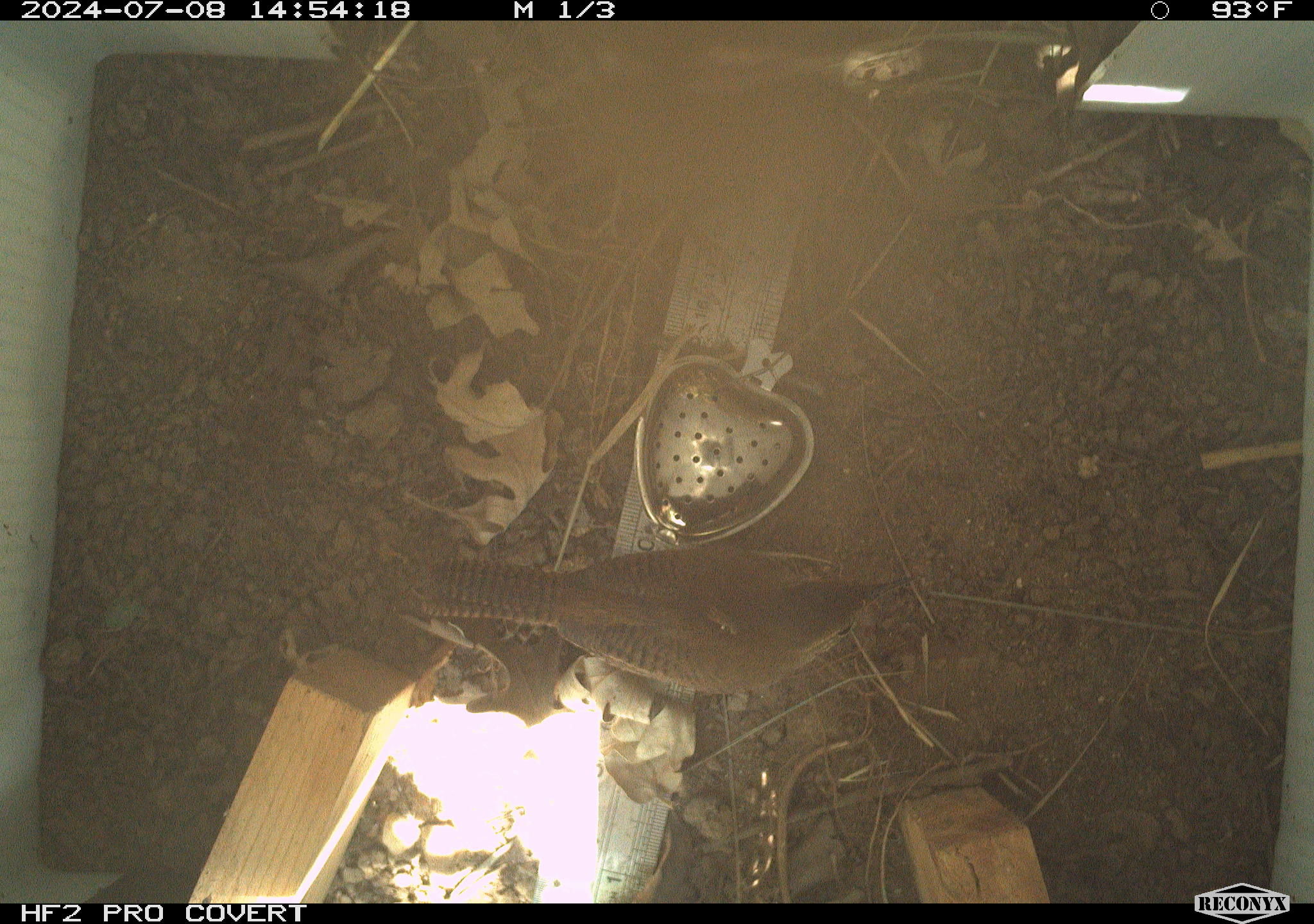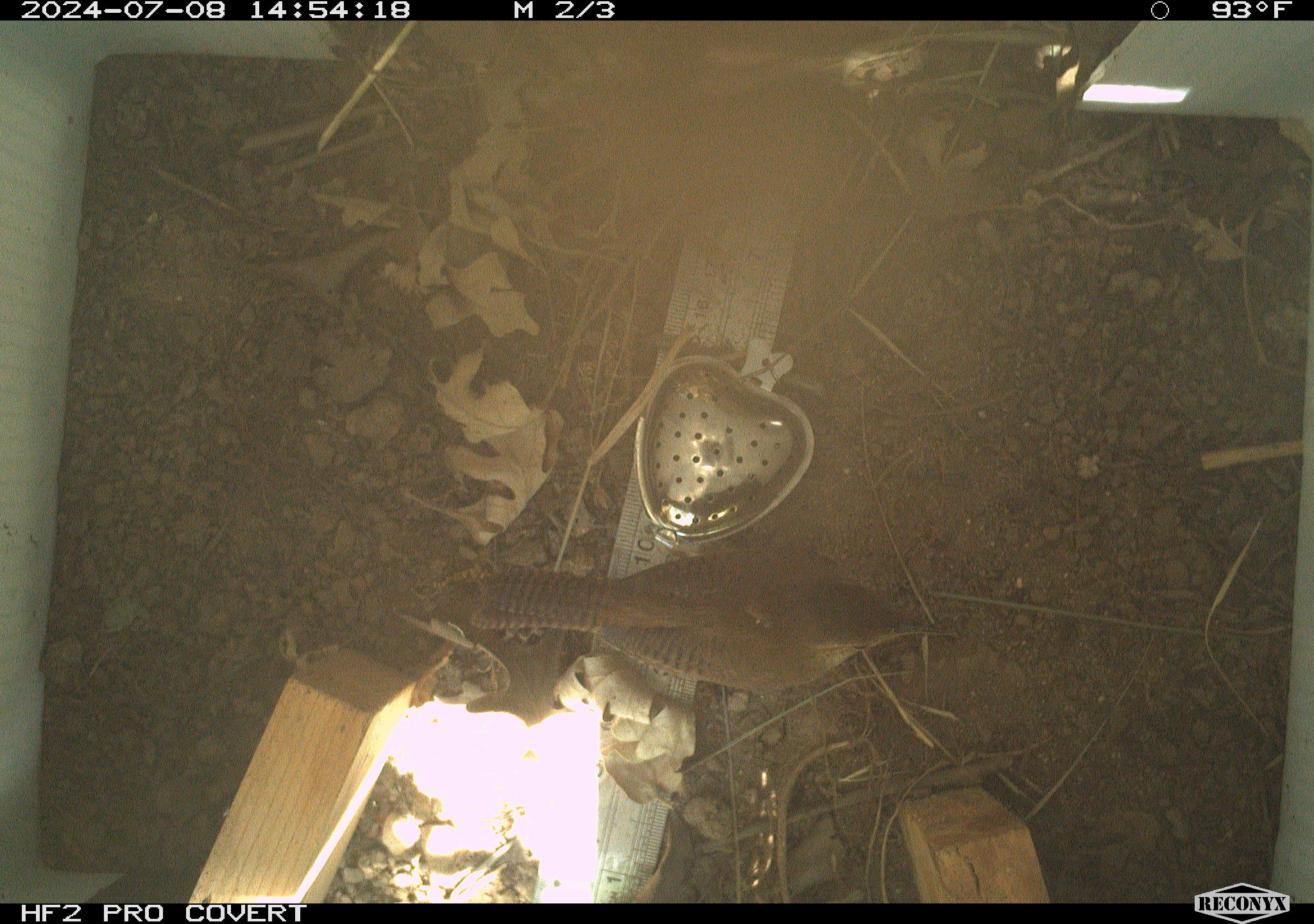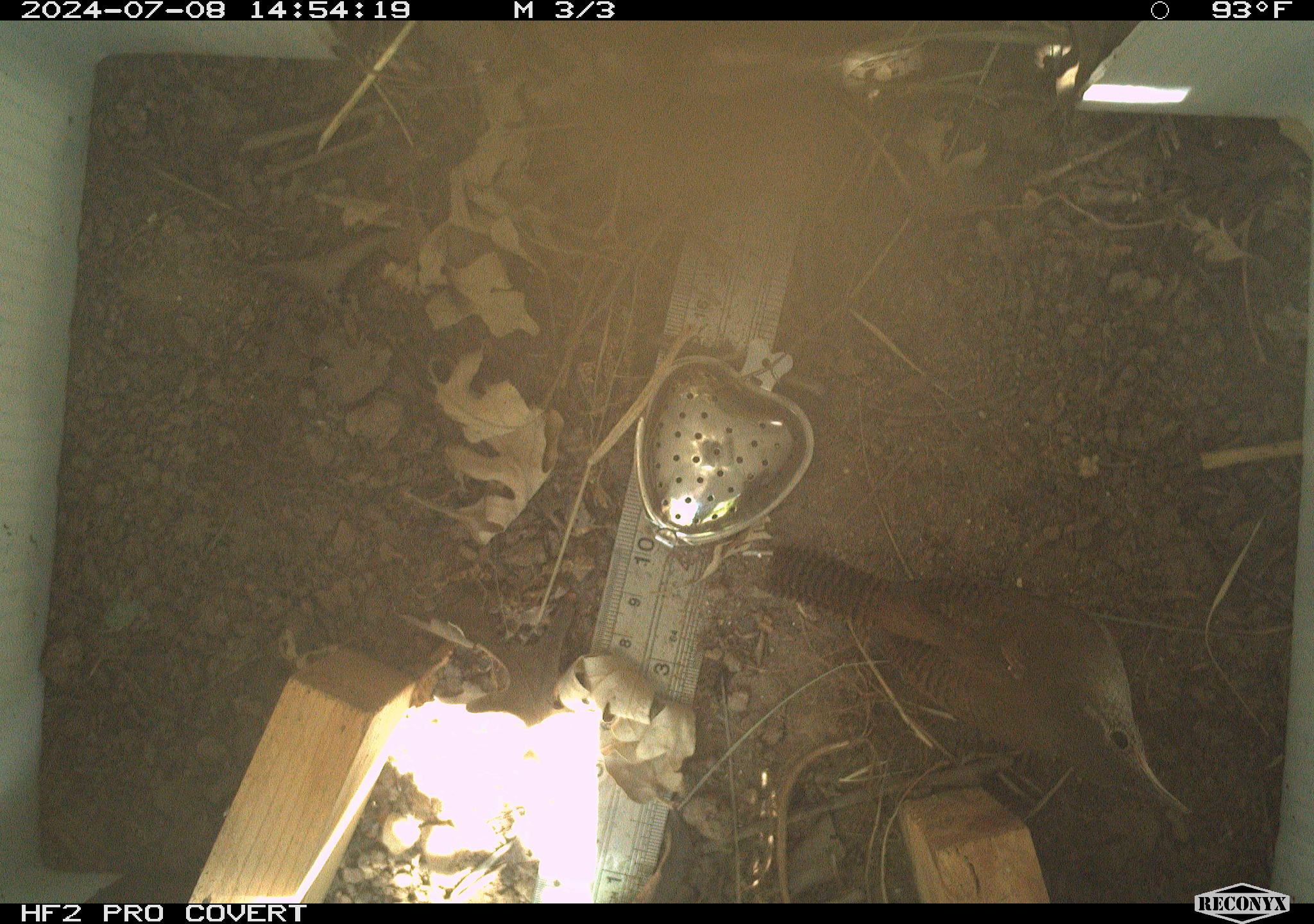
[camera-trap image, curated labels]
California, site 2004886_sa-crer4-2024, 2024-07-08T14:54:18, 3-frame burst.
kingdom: Animalia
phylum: Chordata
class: Aves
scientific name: Aves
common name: bird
Bird (Aves).